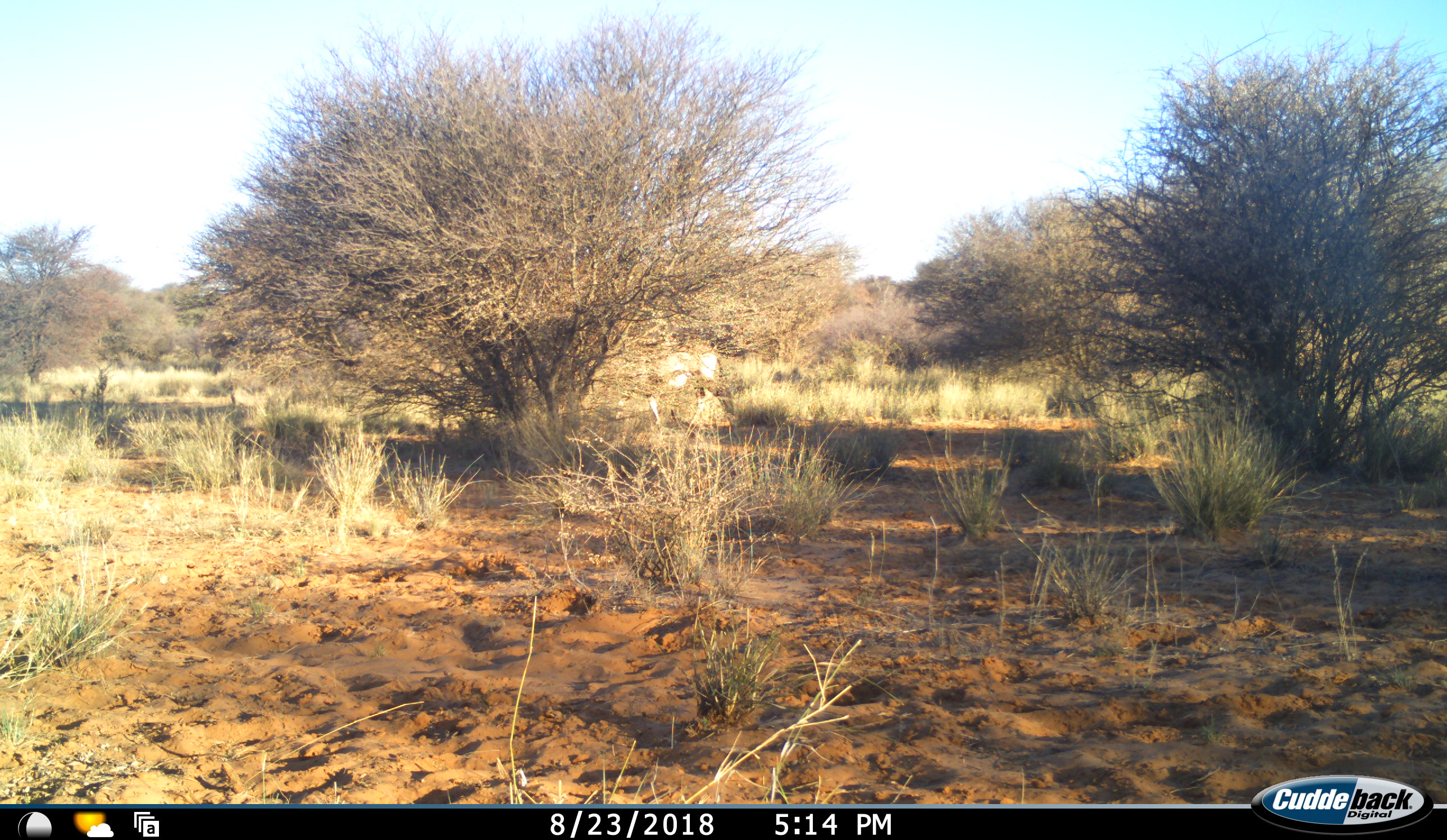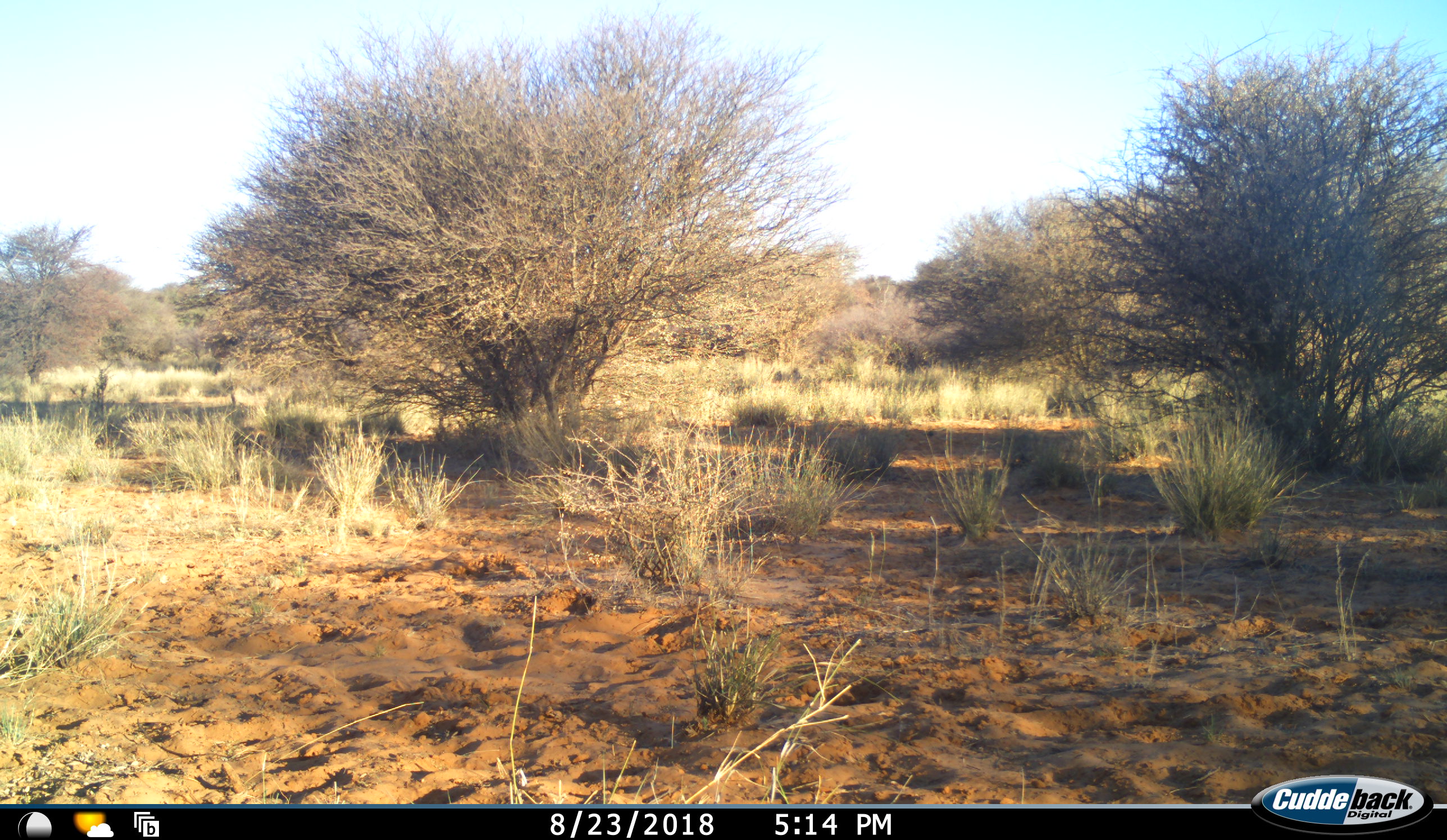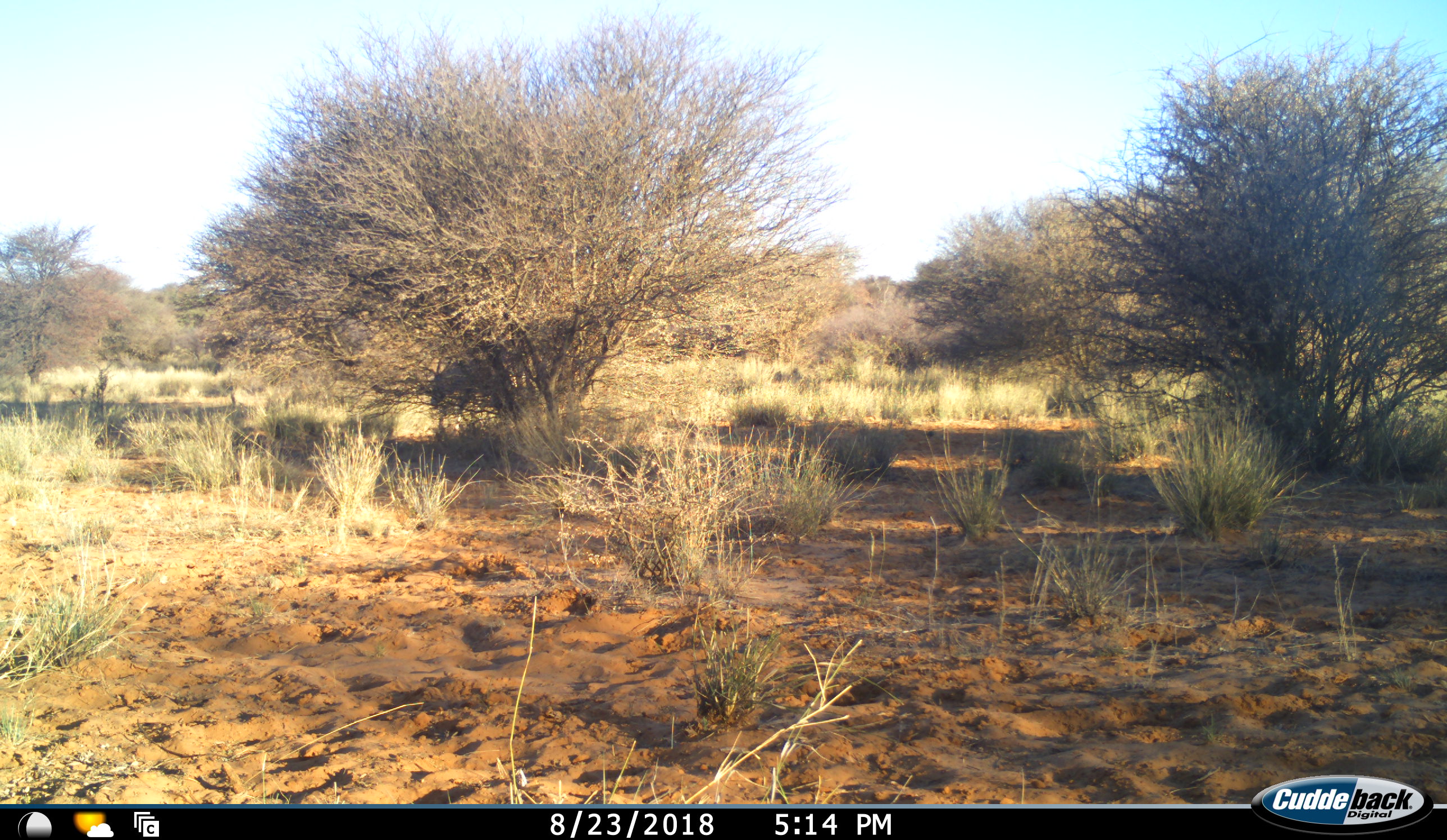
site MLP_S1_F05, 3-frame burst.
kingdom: Animalia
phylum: Chordata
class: Mammalia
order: Artiodactyla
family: Bovidae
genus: Oryx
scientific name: Oryx gazella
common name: gemsbok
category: oryx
Oryx (gemsbok) (Oryx gazella), count 1. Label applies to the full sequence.